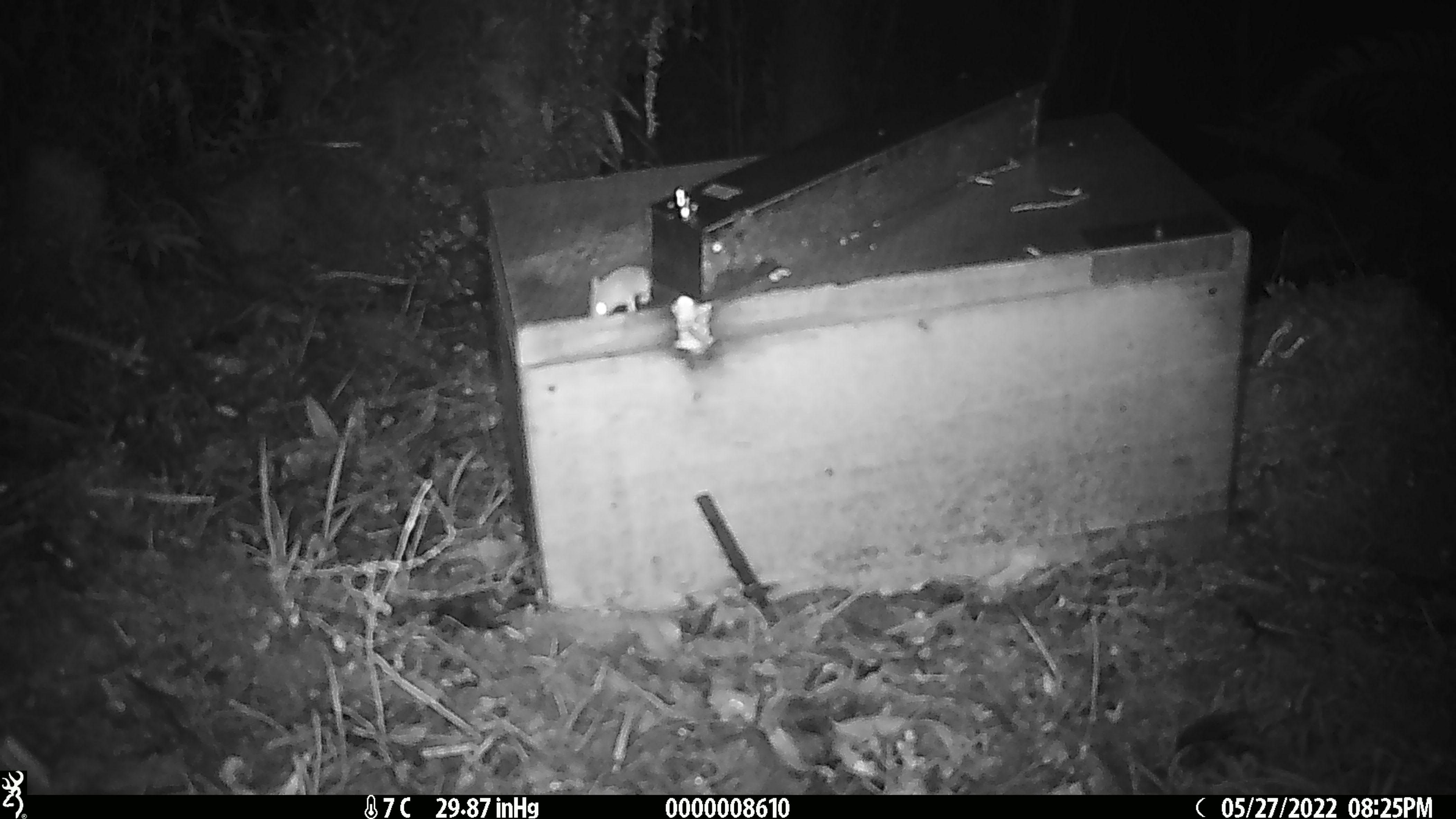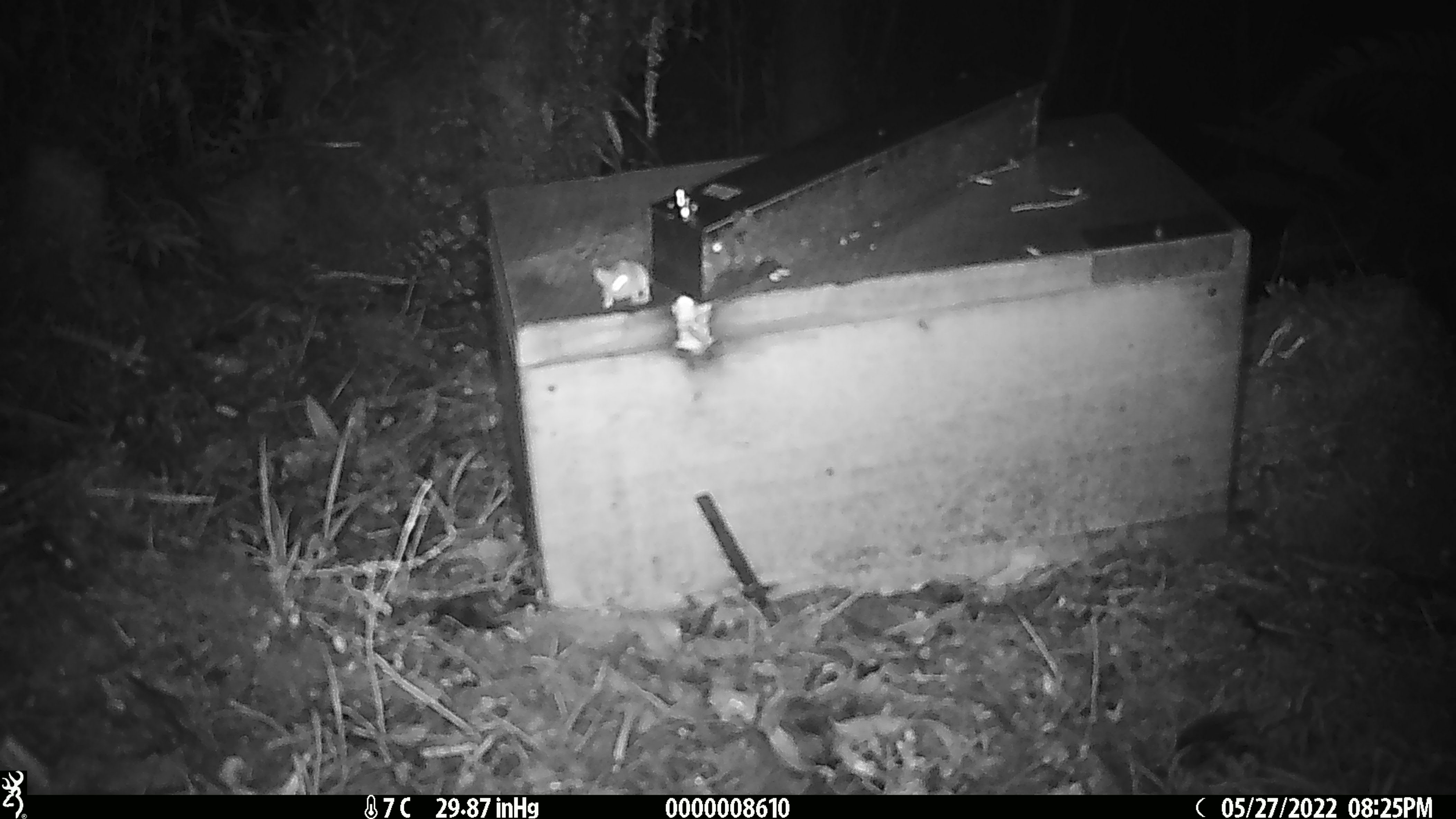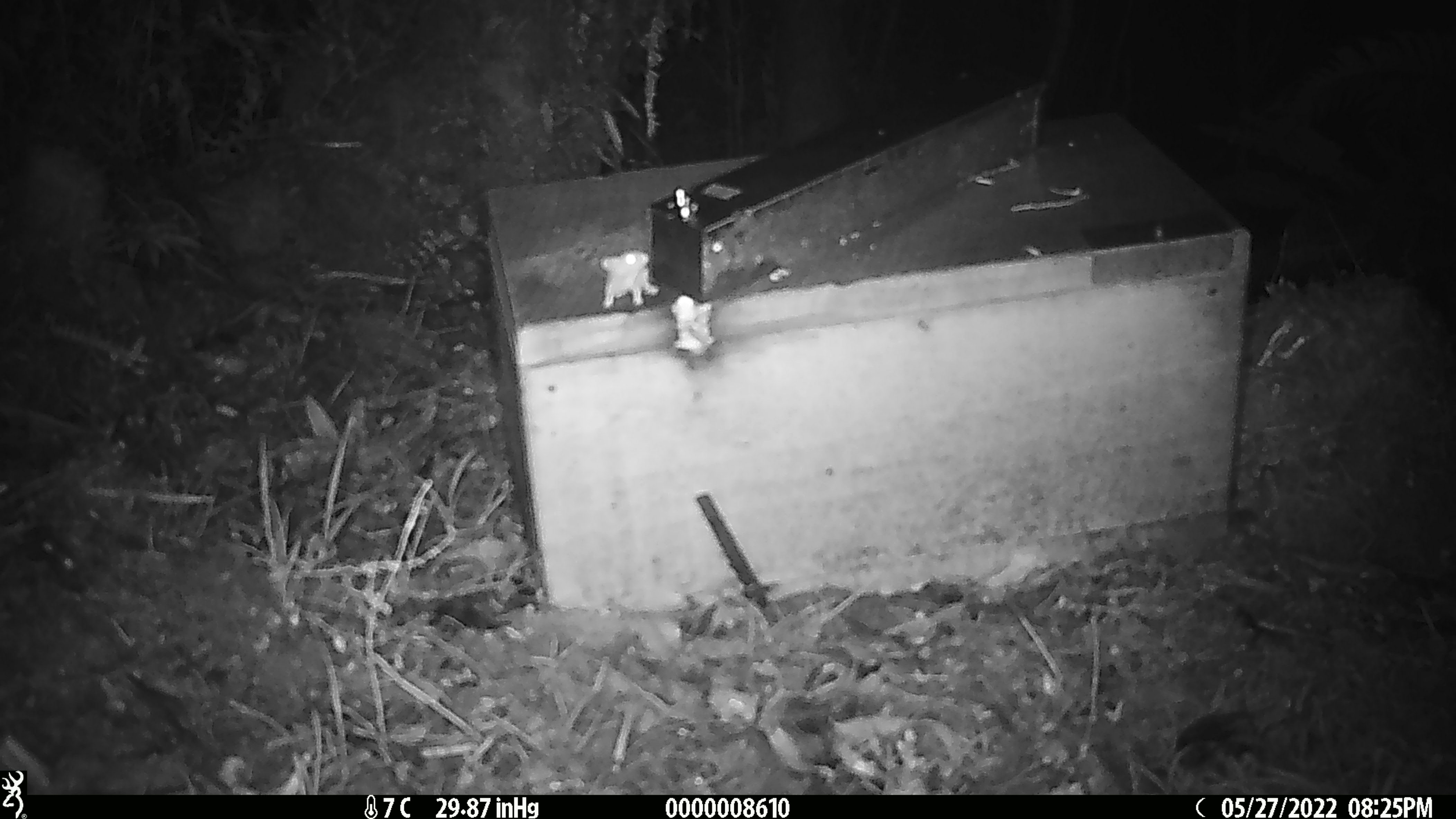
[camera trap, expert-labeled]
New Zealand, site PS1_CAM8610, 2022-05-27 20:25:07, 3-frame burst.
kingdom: Animalia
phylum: Chordata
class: Mammalia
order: Rodentia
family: Muridae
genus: Mus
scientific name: Mus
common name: mouse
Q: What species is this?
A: Mouse (Mus).